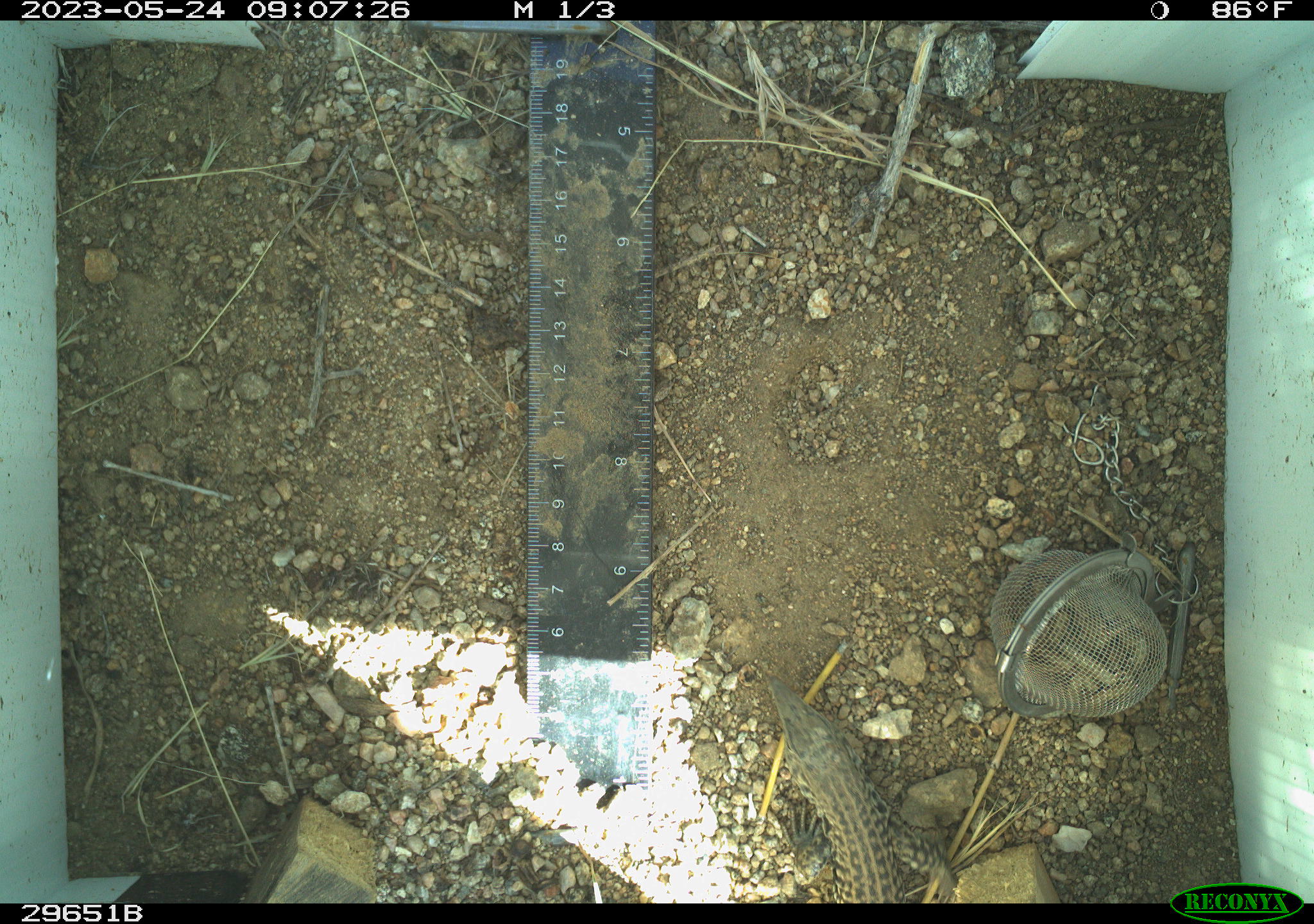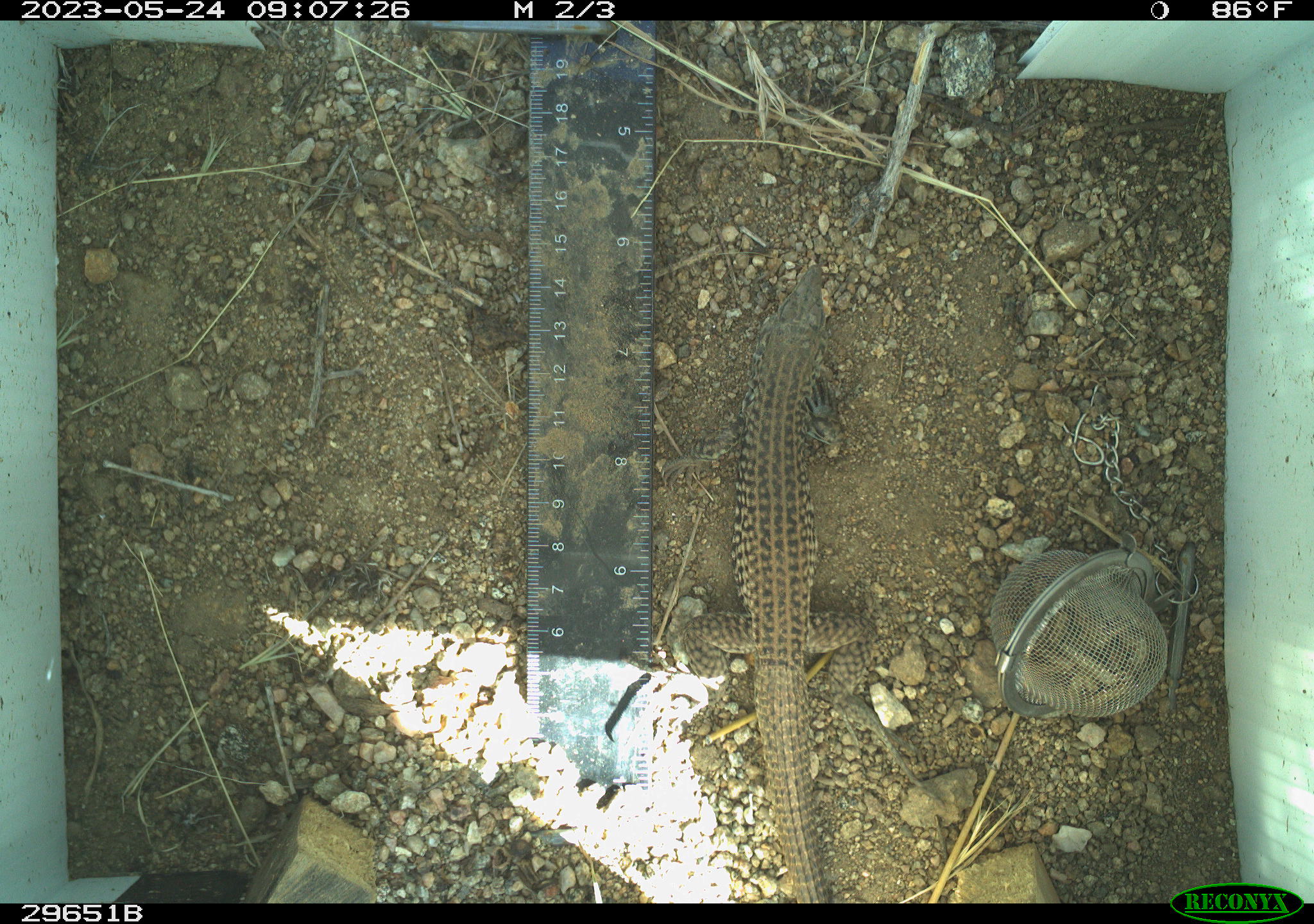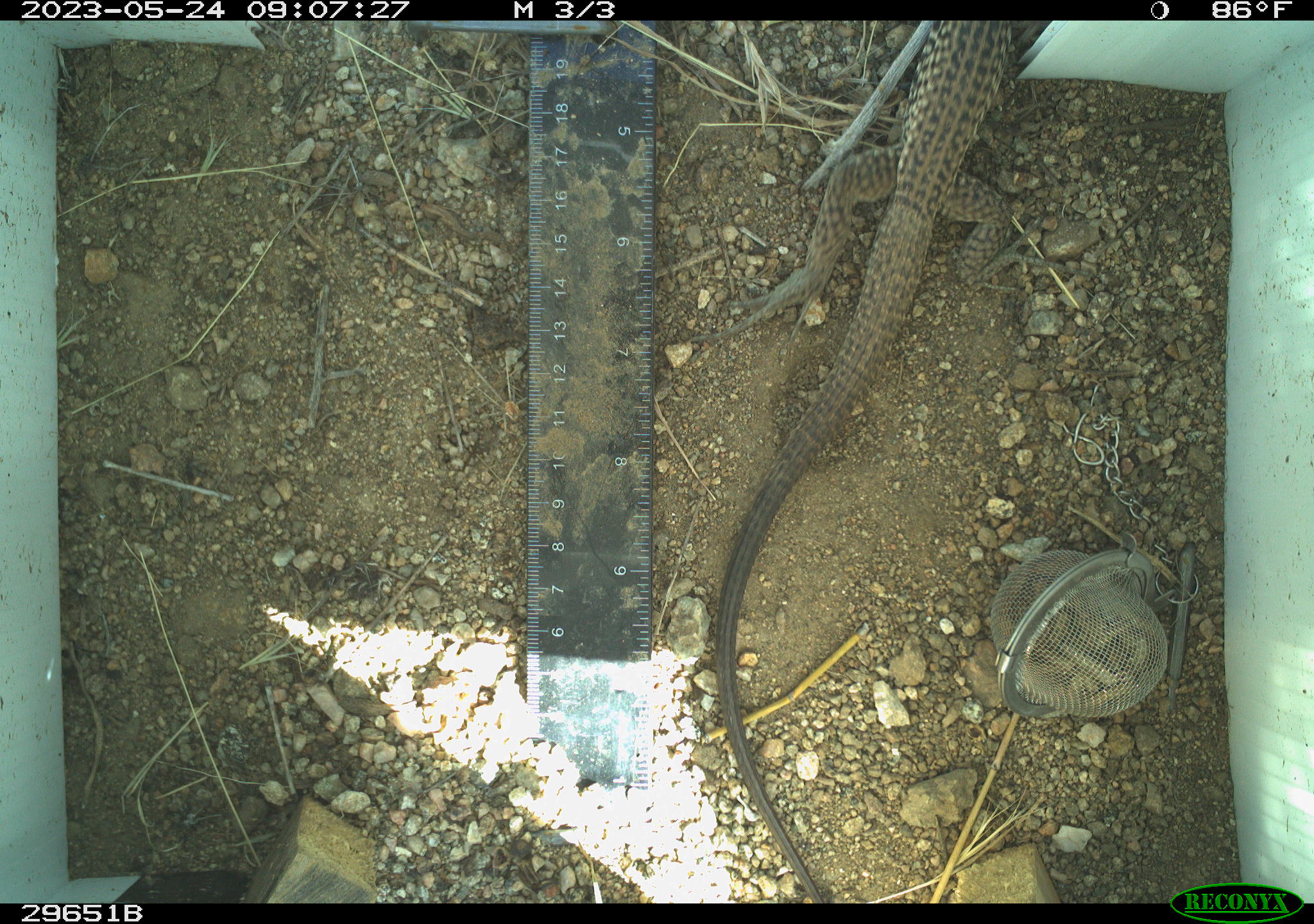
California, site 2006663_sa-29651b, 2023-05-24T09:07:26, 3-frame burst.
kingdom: Animalia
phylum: Chordata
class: Reptilia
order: Squamata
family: Teiidae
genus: Aspidoscelis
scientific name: Aspidoscelis tigris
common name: western whiptail